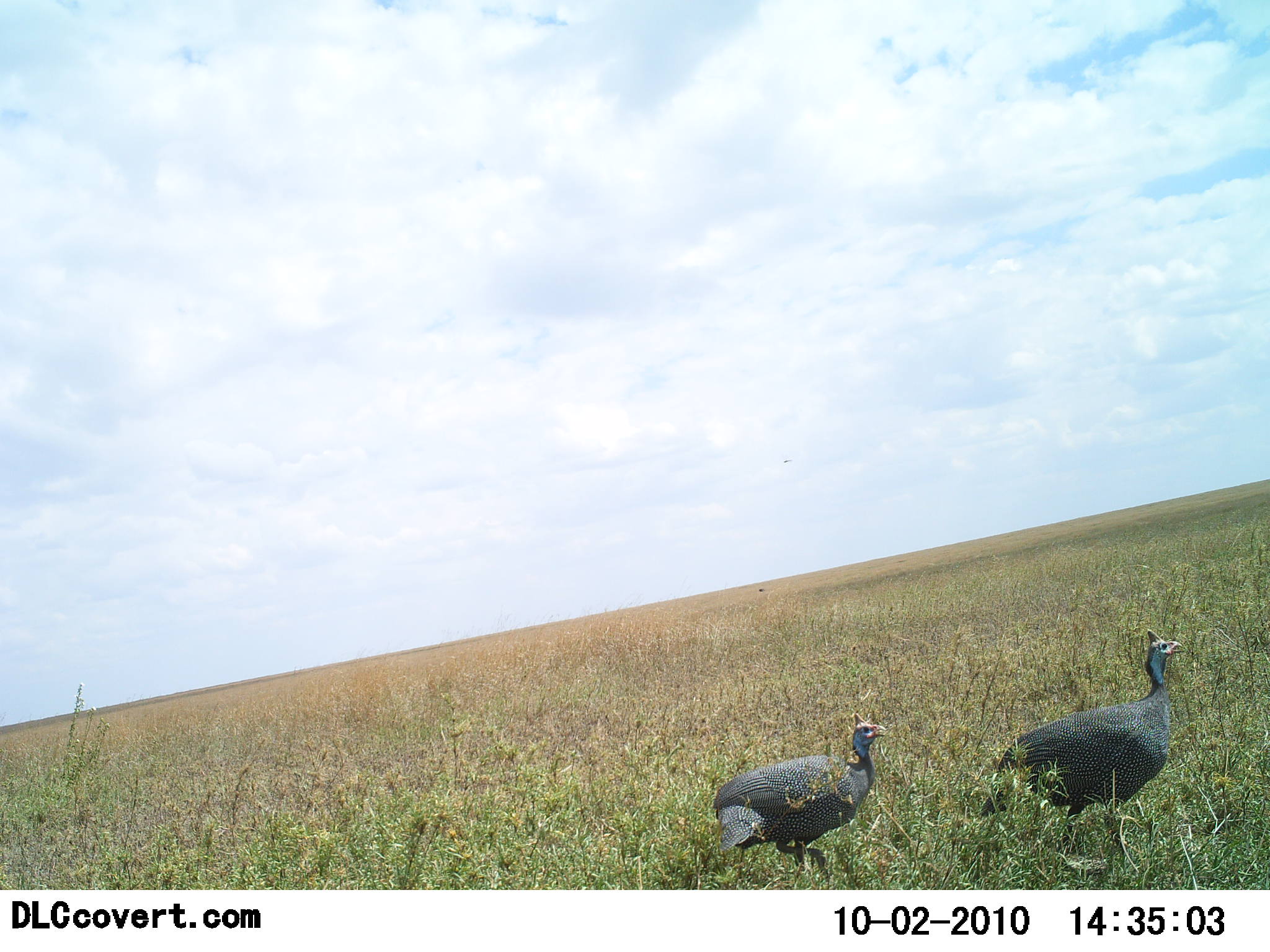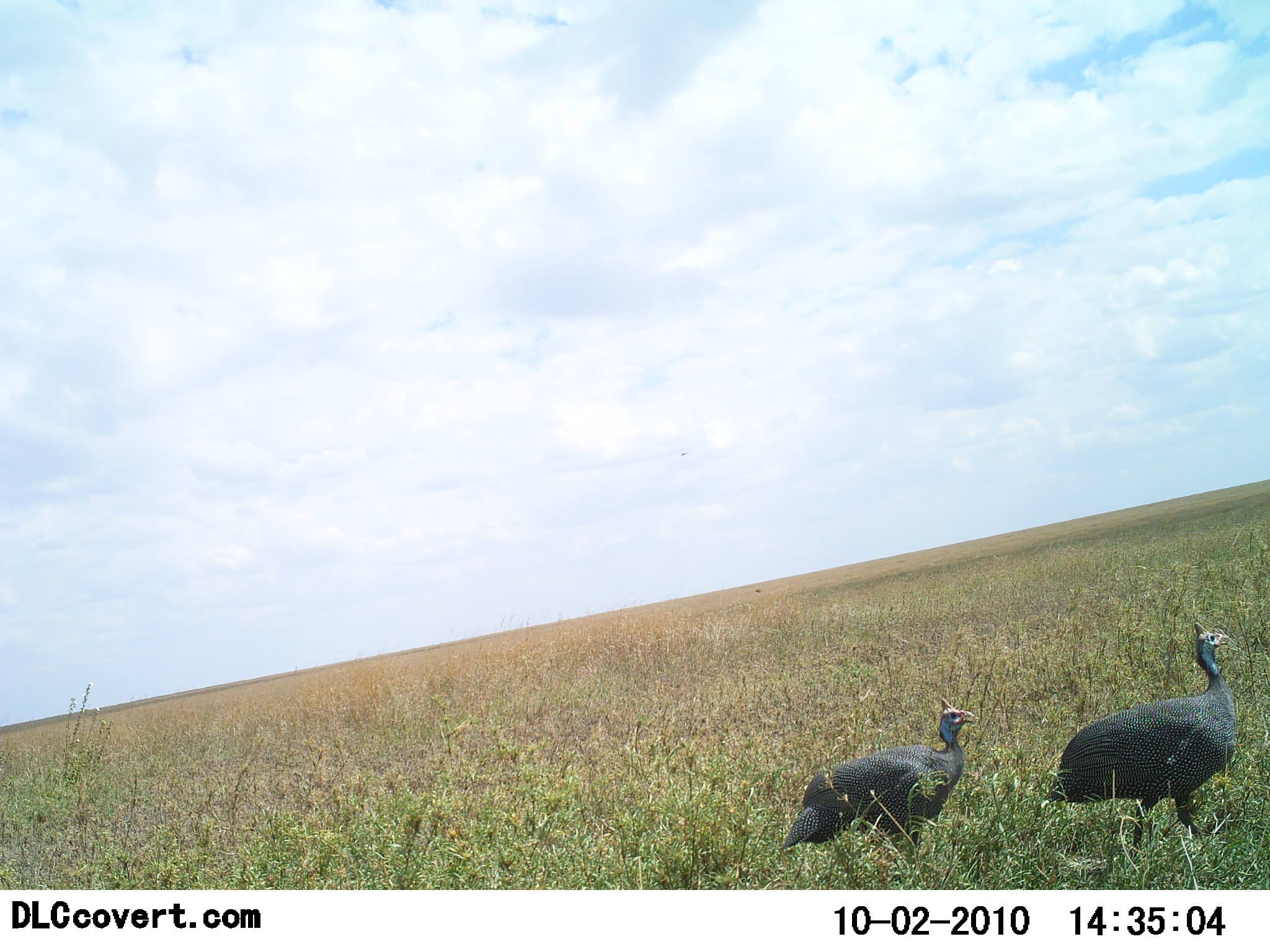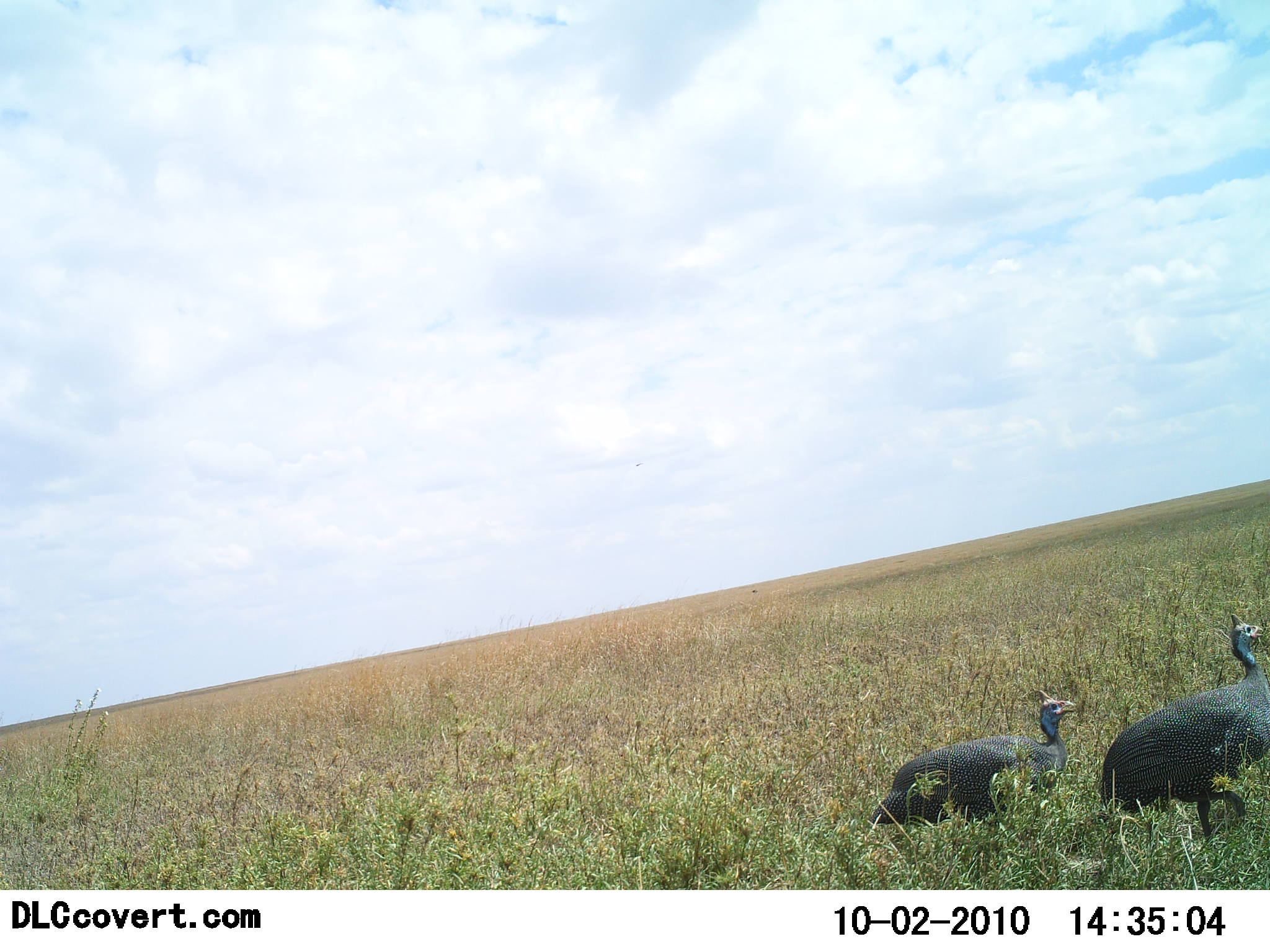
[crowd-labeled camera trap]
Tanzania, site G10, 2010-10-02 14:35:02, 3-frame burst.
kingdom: Animalia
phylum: Chordata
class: Aves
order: Galliformes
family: Numididae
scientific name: Numididae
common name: guinea fowl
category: guineafowl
Guineafowl (guinea fowl) (Numididae), count 2. Behavior (volunteer vote fractions): standing 30%, resting 0%, moving 60%, interacting 0%. Young present (vote fraction): 0%. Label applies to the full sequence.